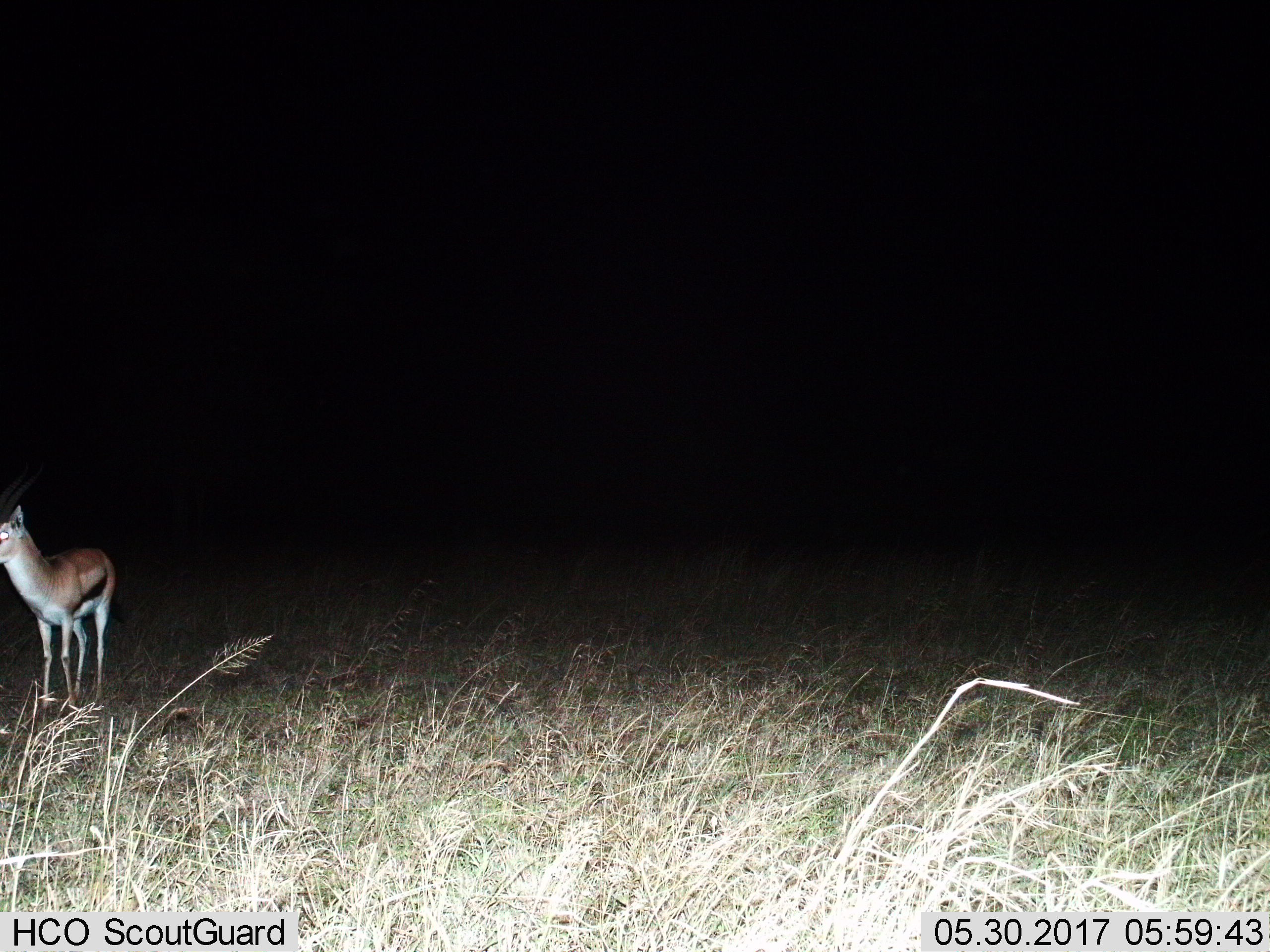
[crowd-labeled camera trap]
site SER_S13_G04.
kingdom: Animalia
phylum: Chordata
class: Mammalia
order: Artiodactyla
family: Bovidae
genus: Eudorcas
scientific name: Eudorcas thomsonii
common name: thomson's gazelle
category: gazellethomsons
Gazellethomsons (thomson's gazelle) (Eudorcas thomsonii), count 1. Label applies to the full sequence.